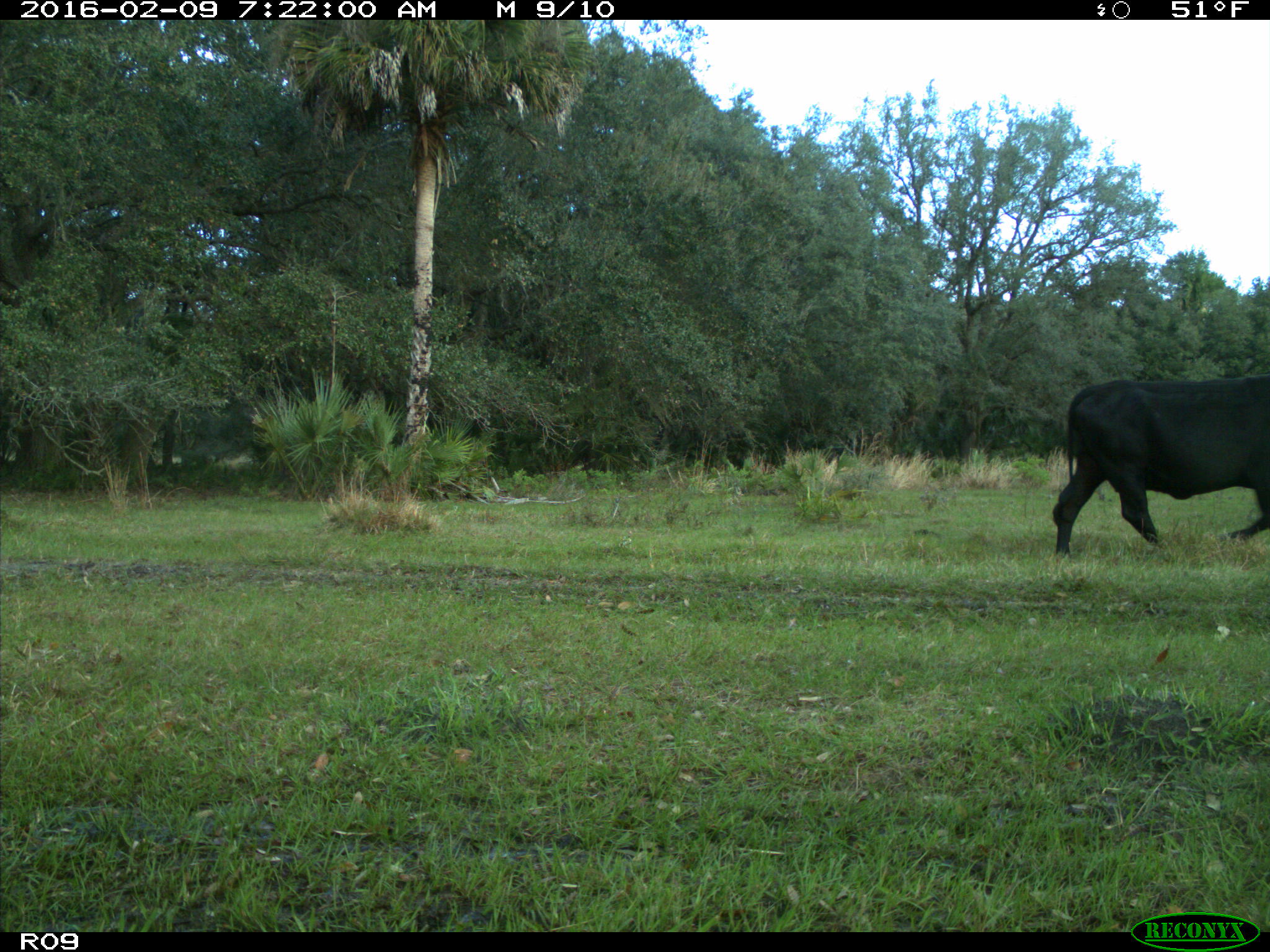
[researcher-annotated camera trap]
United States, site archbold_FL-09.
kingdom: Animalia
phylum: Chordata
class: Mammalia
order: Artiodactyla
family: Bovidae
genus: Bos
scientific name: Bos taurus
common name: domestic cow